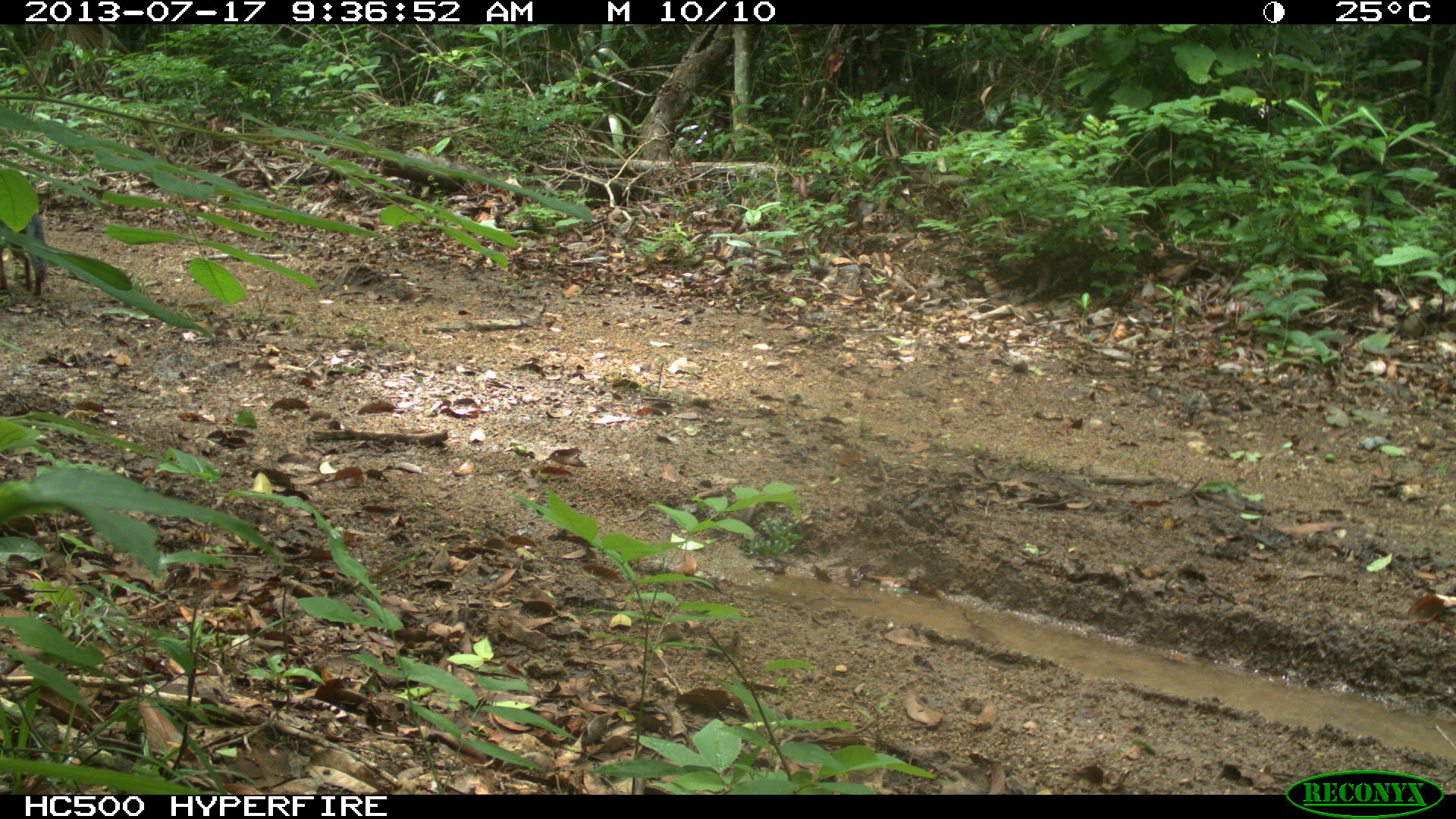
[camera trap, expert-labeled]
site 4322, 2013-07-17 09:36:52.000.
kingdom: Animalia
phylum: Chordata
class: Mammalia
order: Carnivora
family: Canidae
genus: Urocyon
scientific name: Urocyon cinereoargenteus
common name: gray fox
Urocyon cinereoargenteus (gray fox), count 1.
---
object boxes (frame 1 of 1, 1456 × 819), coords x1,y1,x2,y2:
urocyon cinereoargenteus: 0,209,45,298